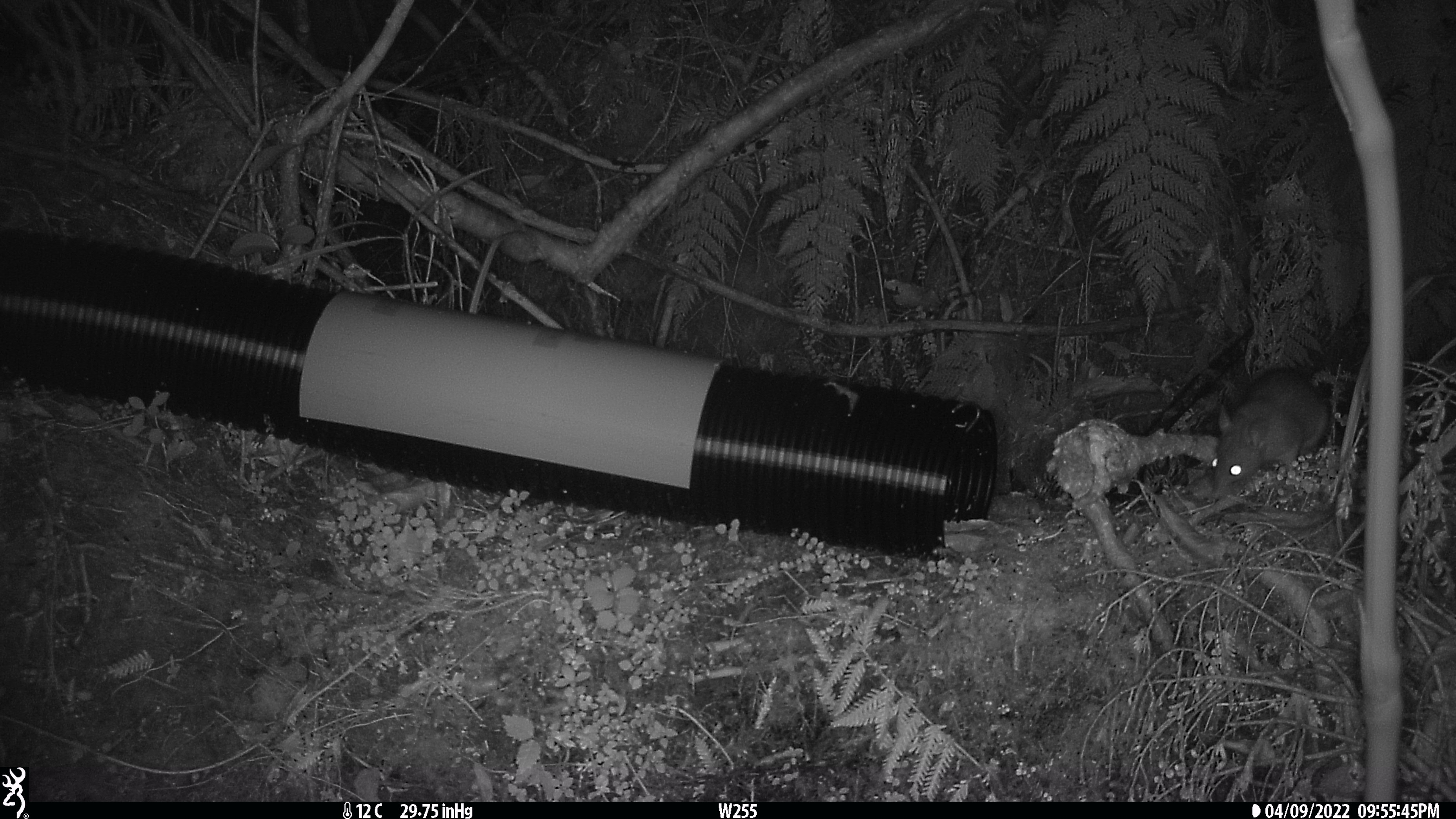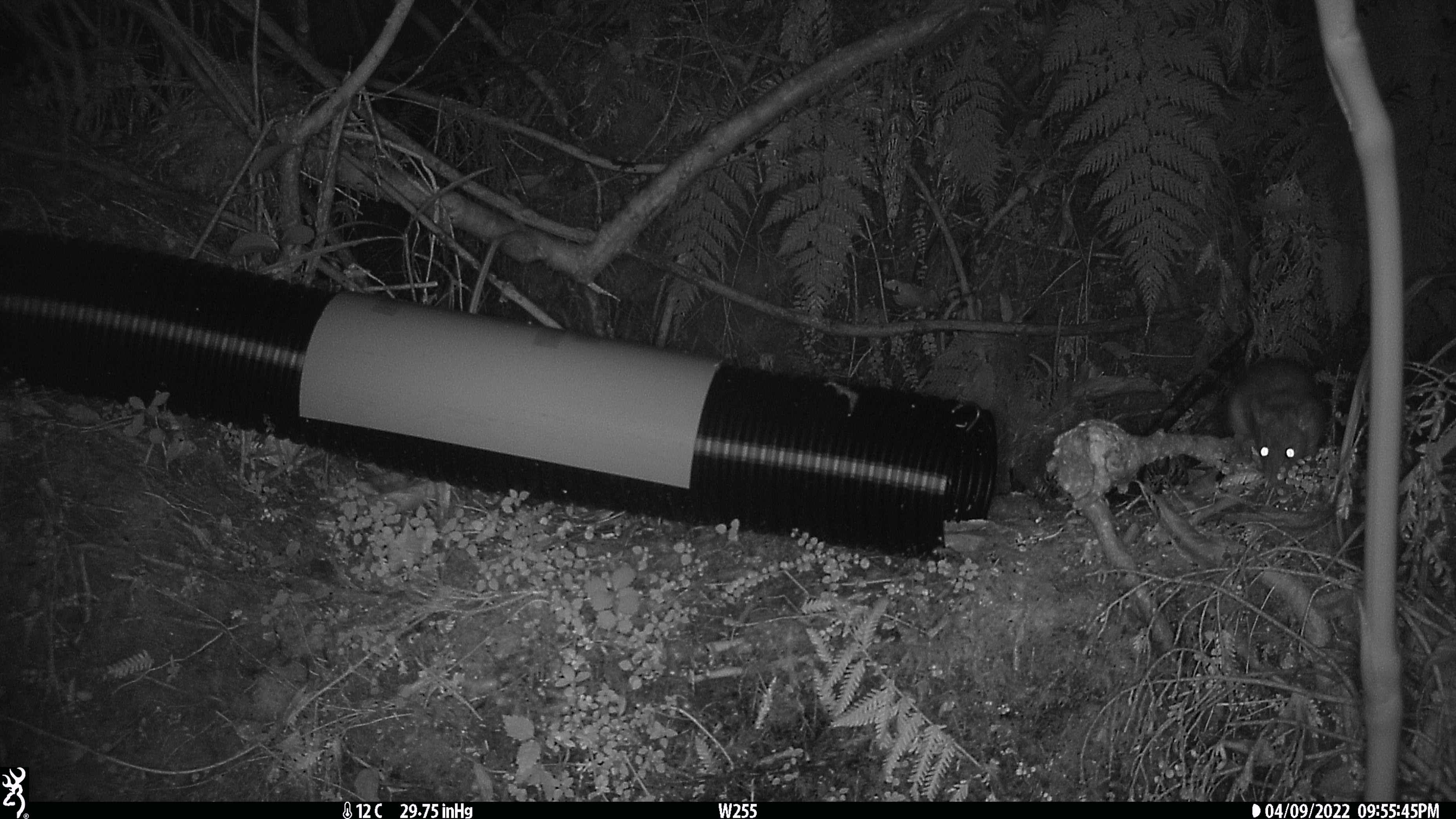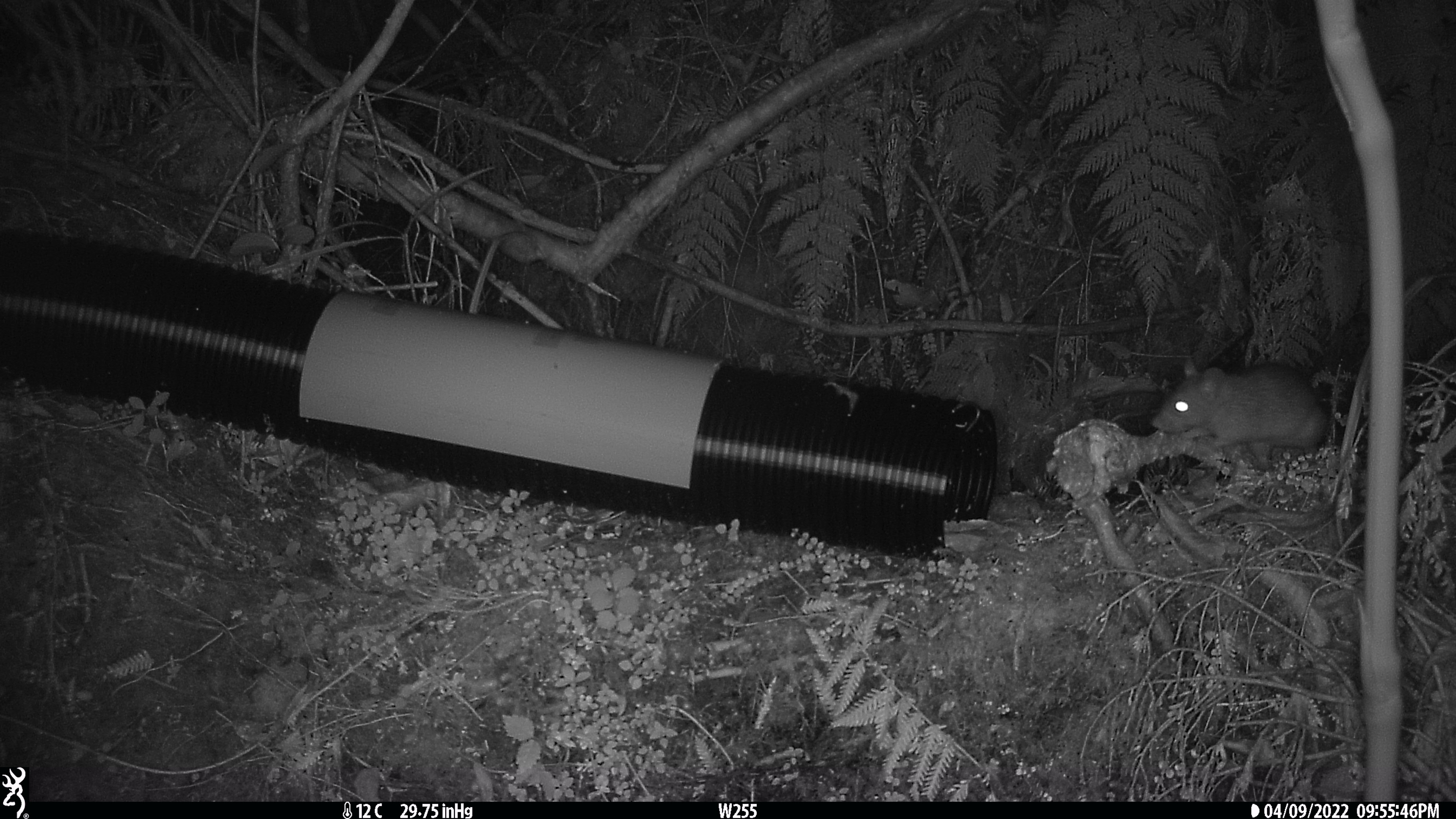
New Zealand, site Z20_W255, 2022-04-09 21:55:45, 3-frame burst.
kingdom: Animalia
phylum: Chordata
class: Mammalia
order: Rodentia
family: Muridae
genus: Rattus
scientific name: Rattus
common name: rat